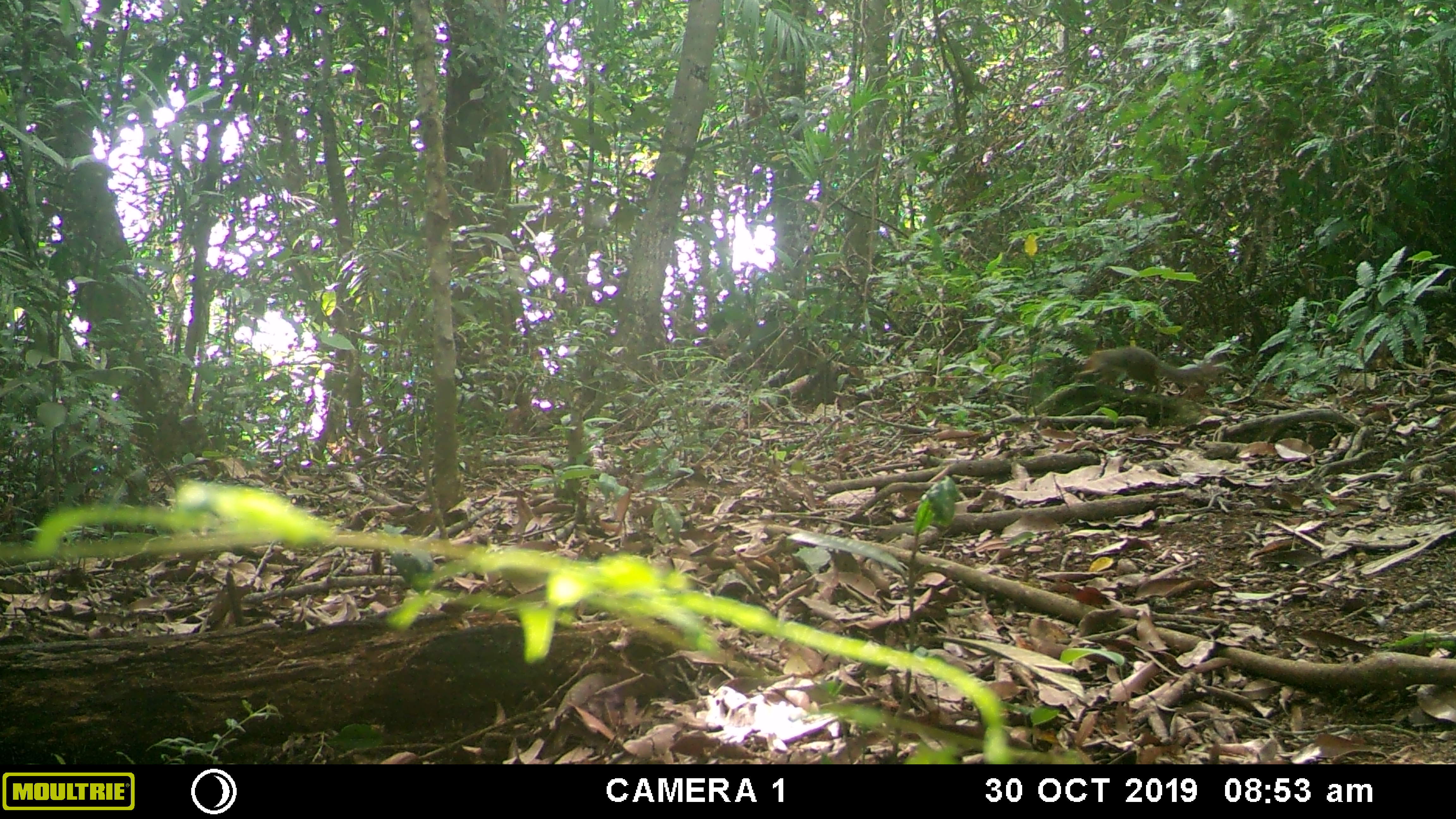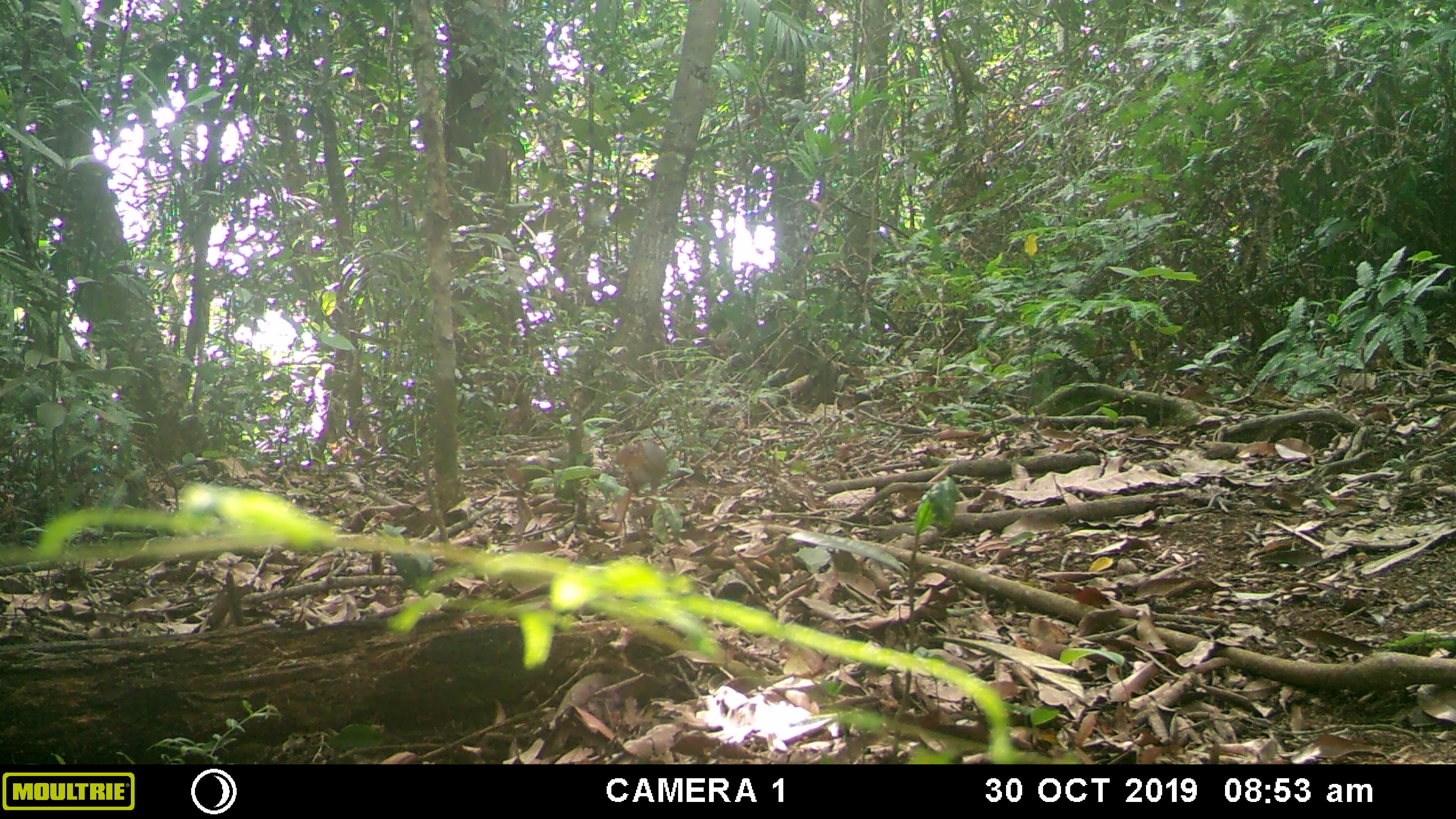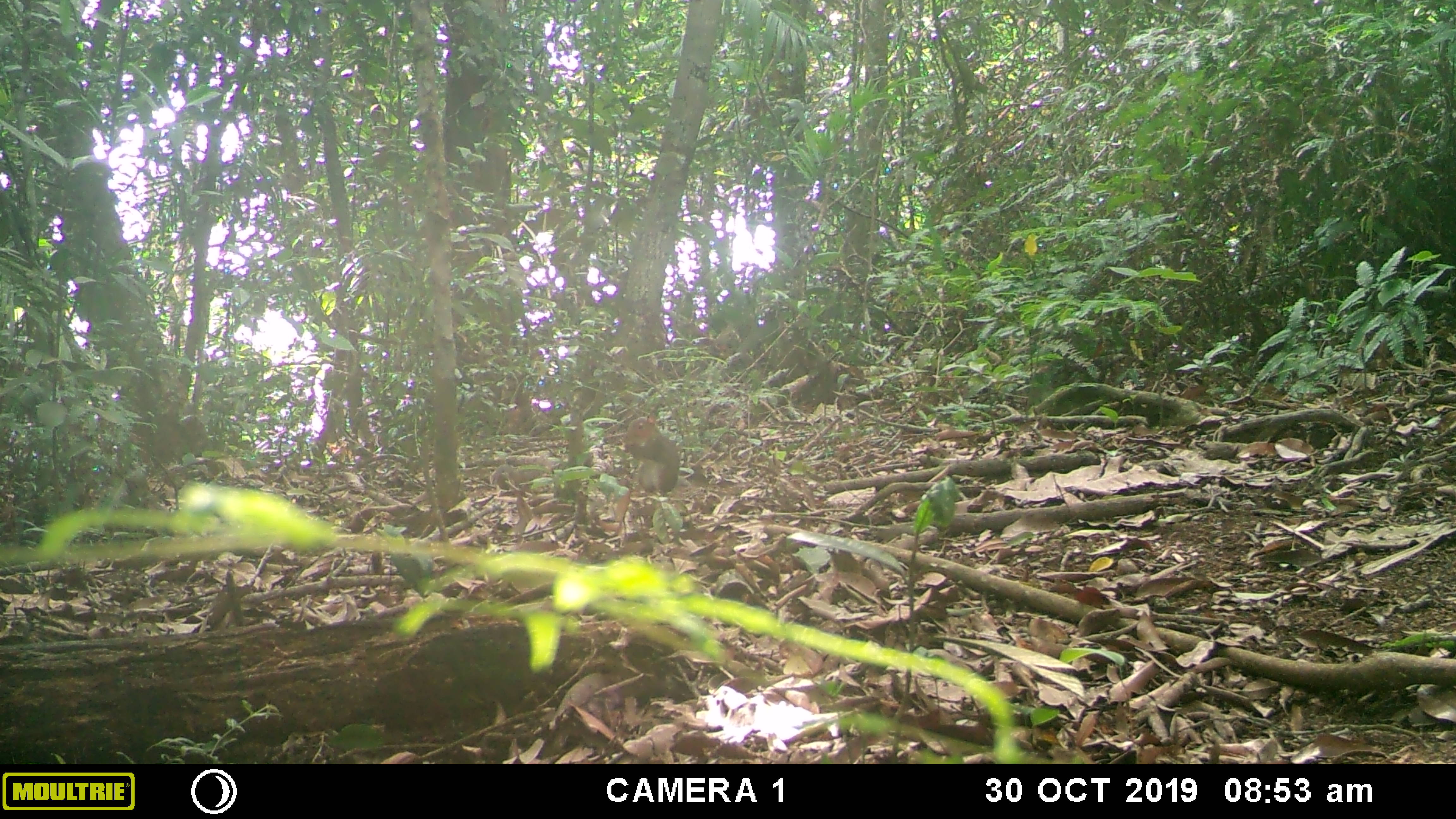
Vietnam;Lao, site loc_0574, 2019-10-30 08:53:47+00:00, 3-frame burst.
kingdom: Animalia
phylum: Chordata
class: Mammalia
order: Rodentia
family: Sciuridae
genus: Dremomys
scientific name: Dremomys rufigenis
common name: red-cheeked squirrel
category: red cheeked squirrel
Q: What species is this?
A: Red cheeked squirrel (red-cheeked squirrel) (Dremomys rufigenis).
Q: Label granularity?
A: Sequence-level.